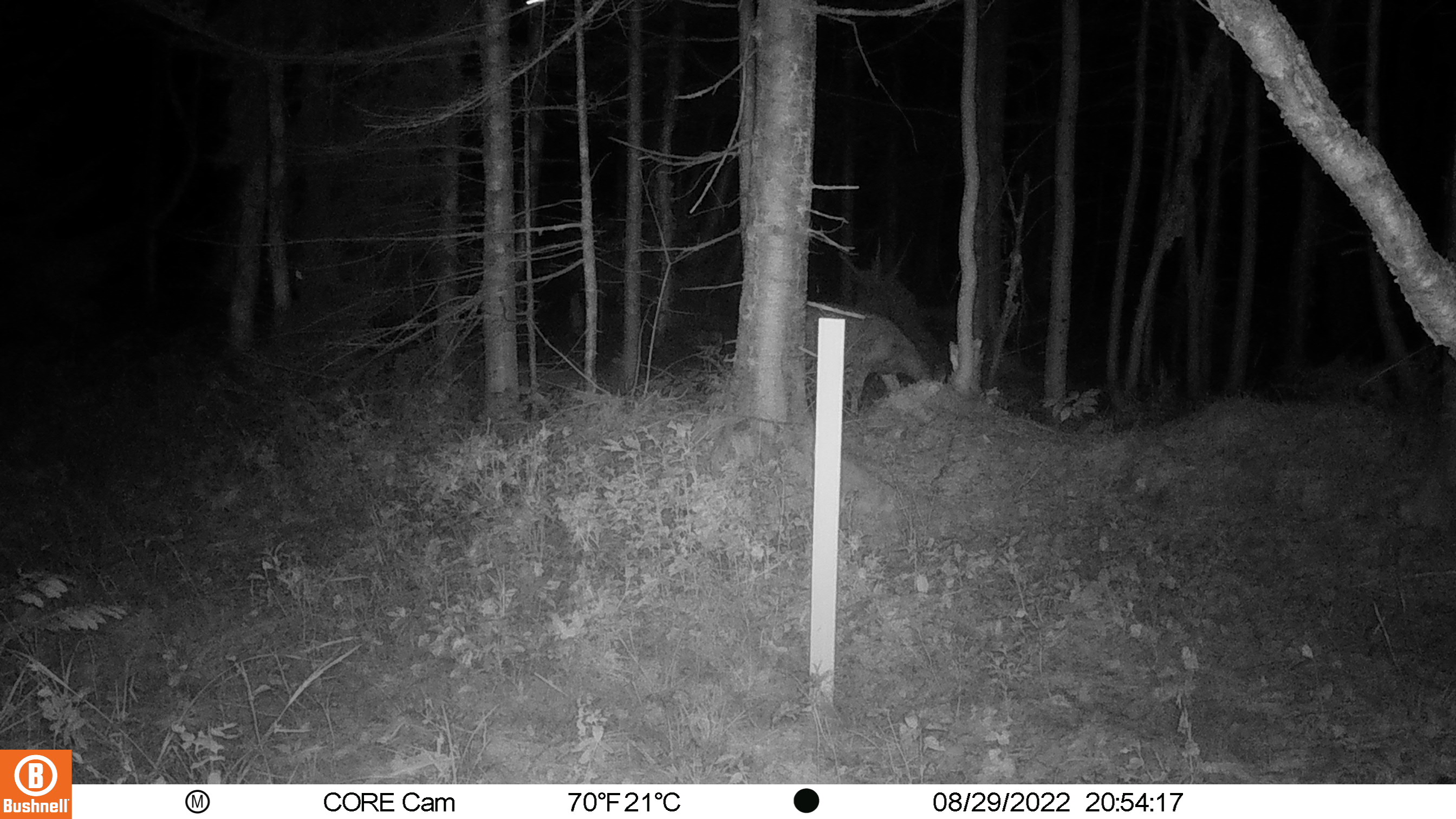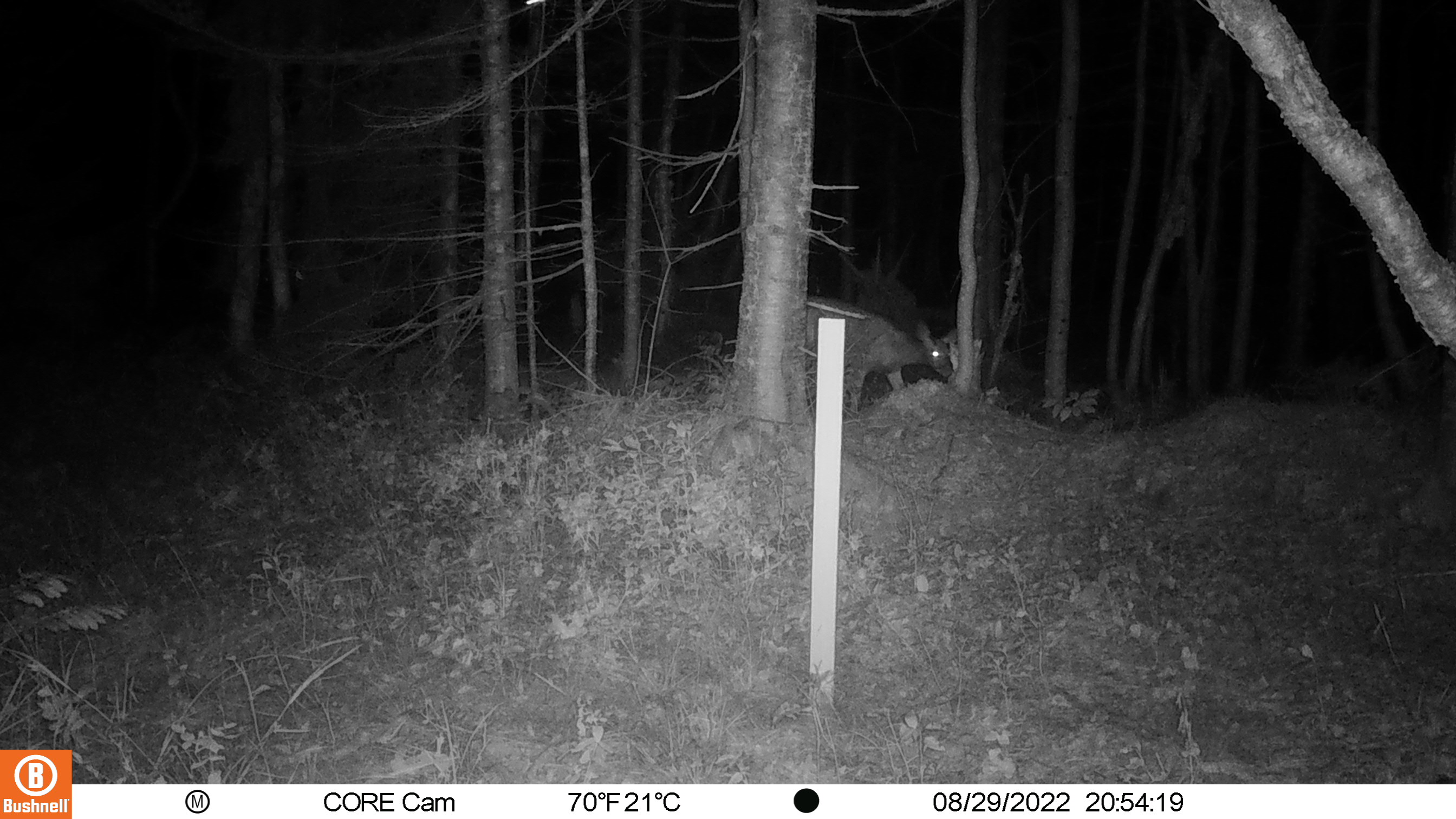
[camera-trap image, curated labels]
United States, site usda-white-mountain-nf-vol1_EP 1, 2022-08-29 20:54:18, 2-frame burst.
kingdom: Animalia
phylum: Chordata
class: Mammalia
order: Artiodactyla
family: Cervidae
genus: Odocoileus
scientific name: Odocoileus virginianus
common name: white-tailed deer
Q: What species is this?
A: White-tailed deer (Odocoileus virginianus).